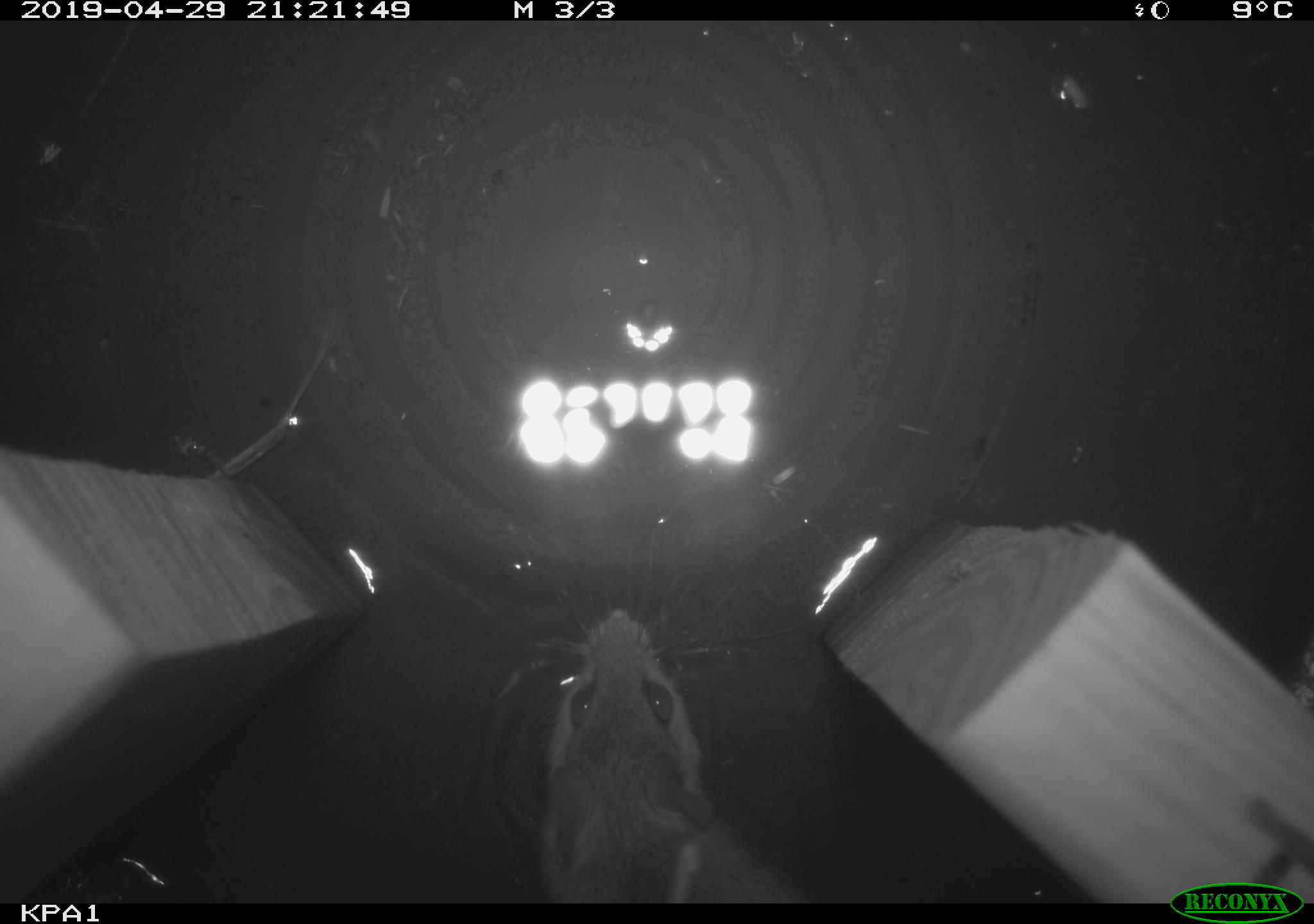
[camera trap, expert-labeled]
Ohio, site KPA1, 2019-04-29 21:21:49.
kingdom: Animalia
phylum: Chordata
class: Mammalia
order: Rodentia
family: Cricetidae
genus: Peromyscus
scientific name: Peromyscus leucopus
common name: white-footed mouse